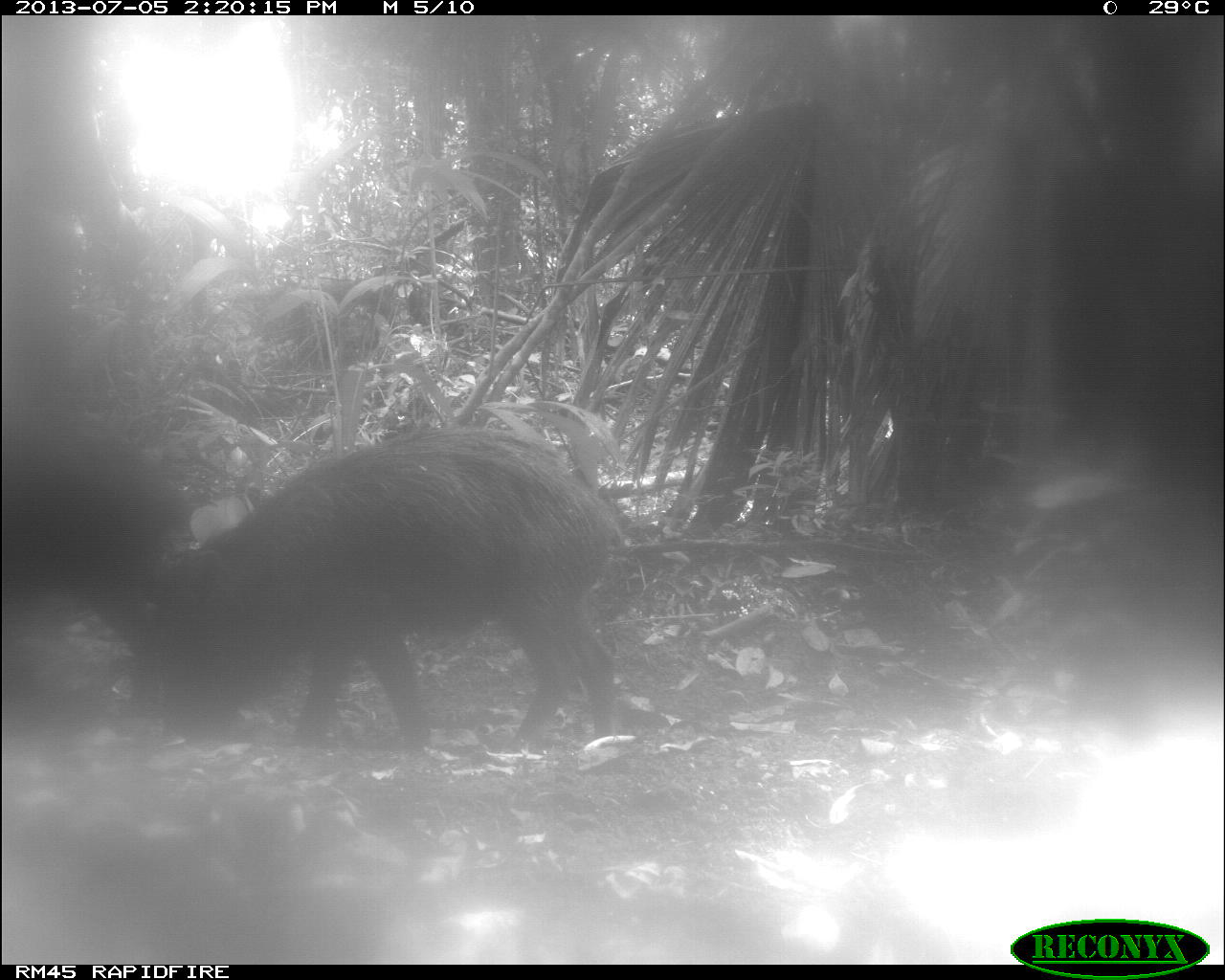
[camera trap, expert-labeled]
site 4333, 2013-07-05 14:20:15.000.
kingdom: Animalia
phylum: Chordata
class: Mammalia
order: Artiodactyla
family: Tayassuidae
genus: Tayassu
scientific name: Tayassu pecari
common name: white-lipped peccary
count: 2